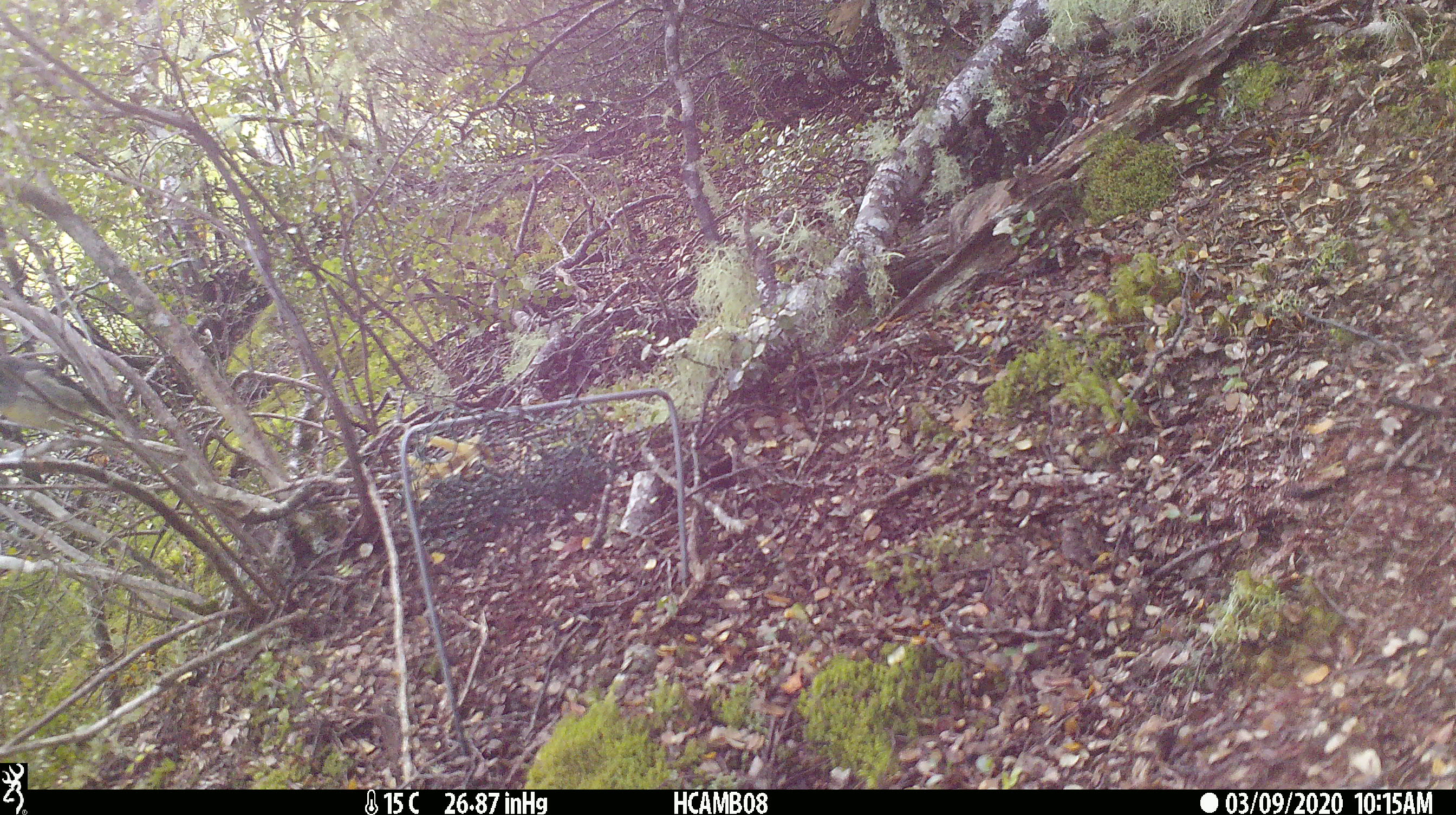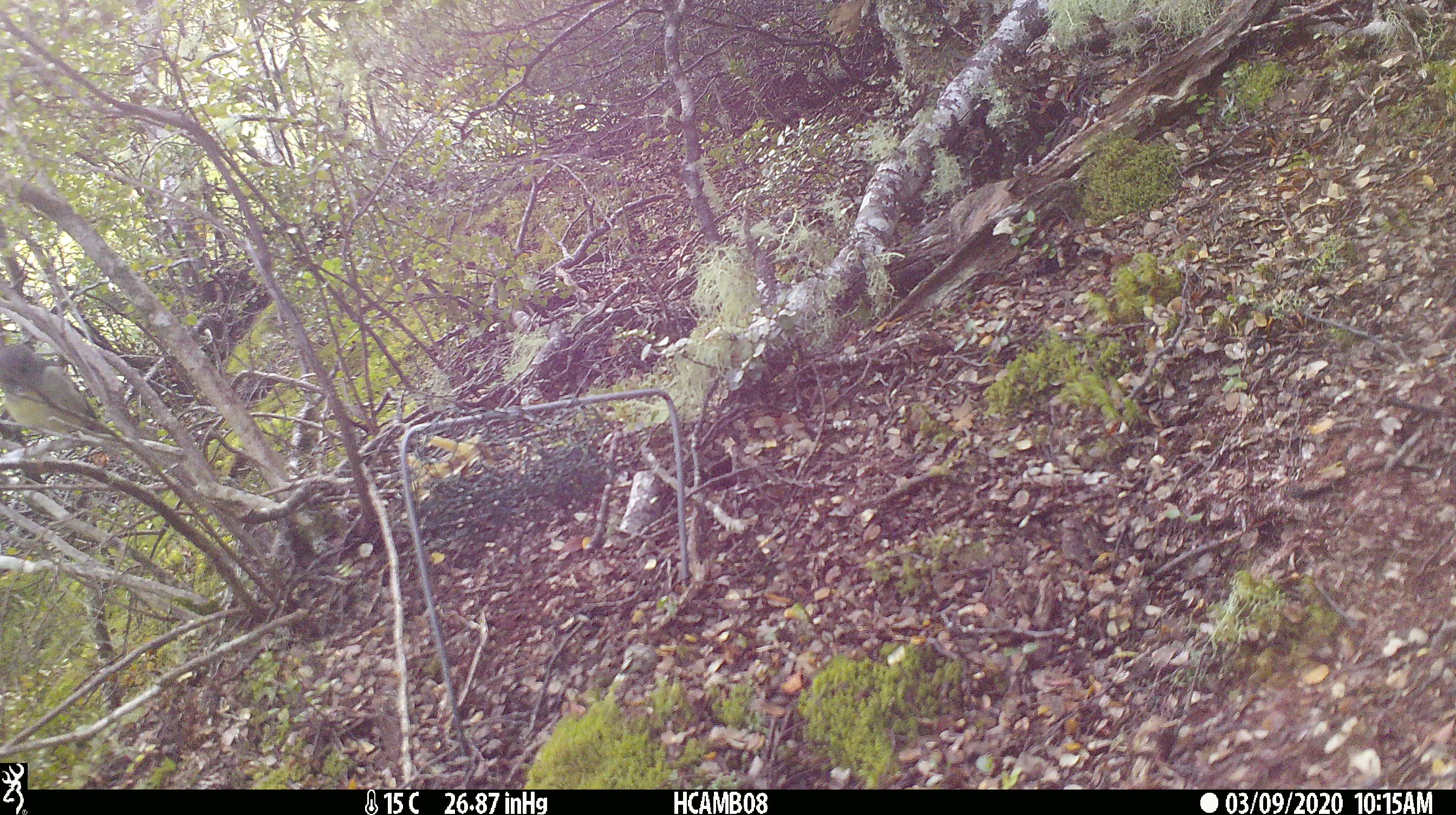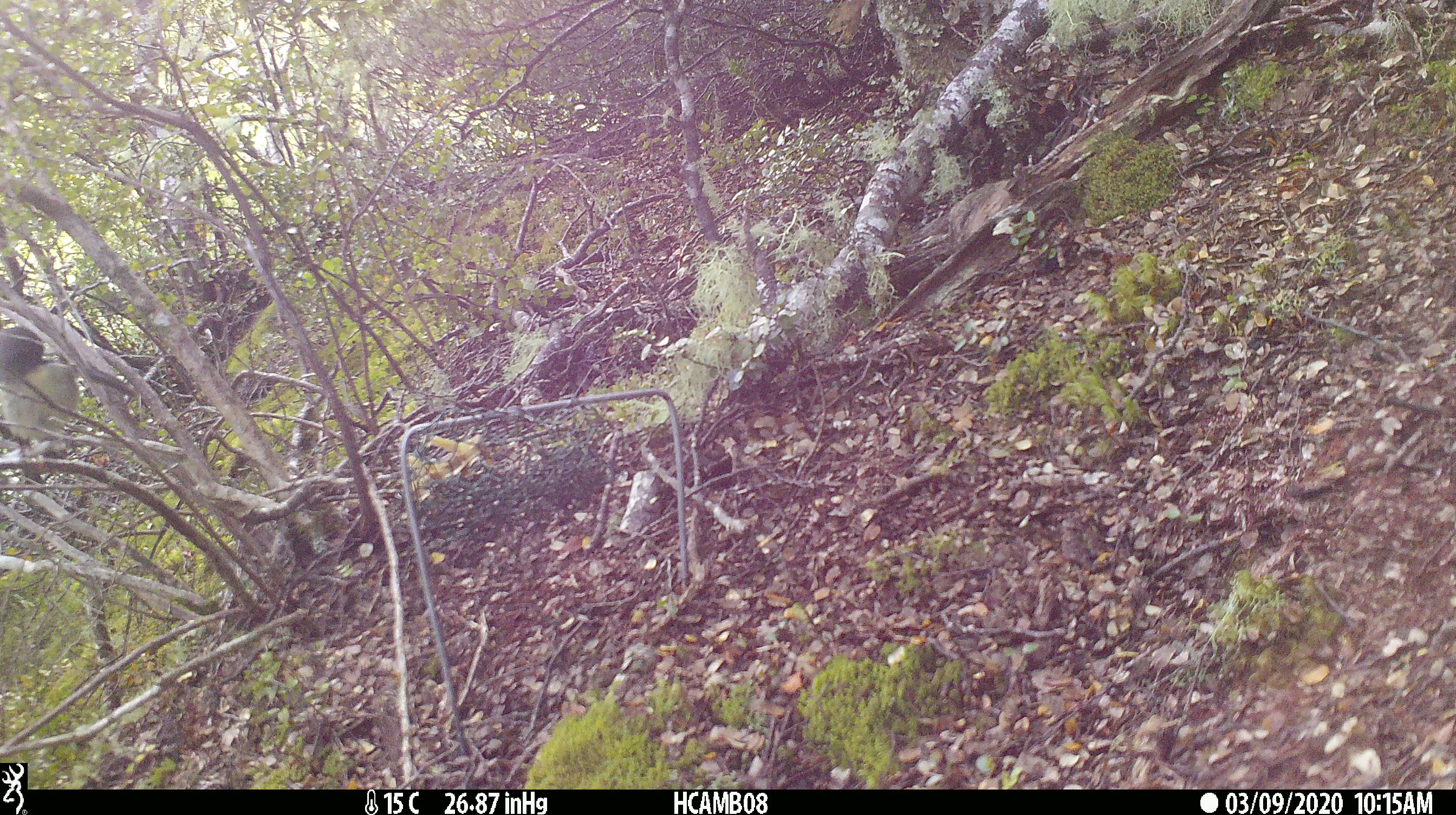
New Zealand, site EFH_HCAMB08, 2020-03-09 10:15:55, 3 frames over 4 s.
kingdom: Animalia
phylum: Chordata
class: Aves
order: Passeriformes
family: Petroicidae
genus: Petroica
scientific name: Petroica macrocephala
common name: tomtit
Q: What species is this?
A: Tomtit (Petroica macrocephala).